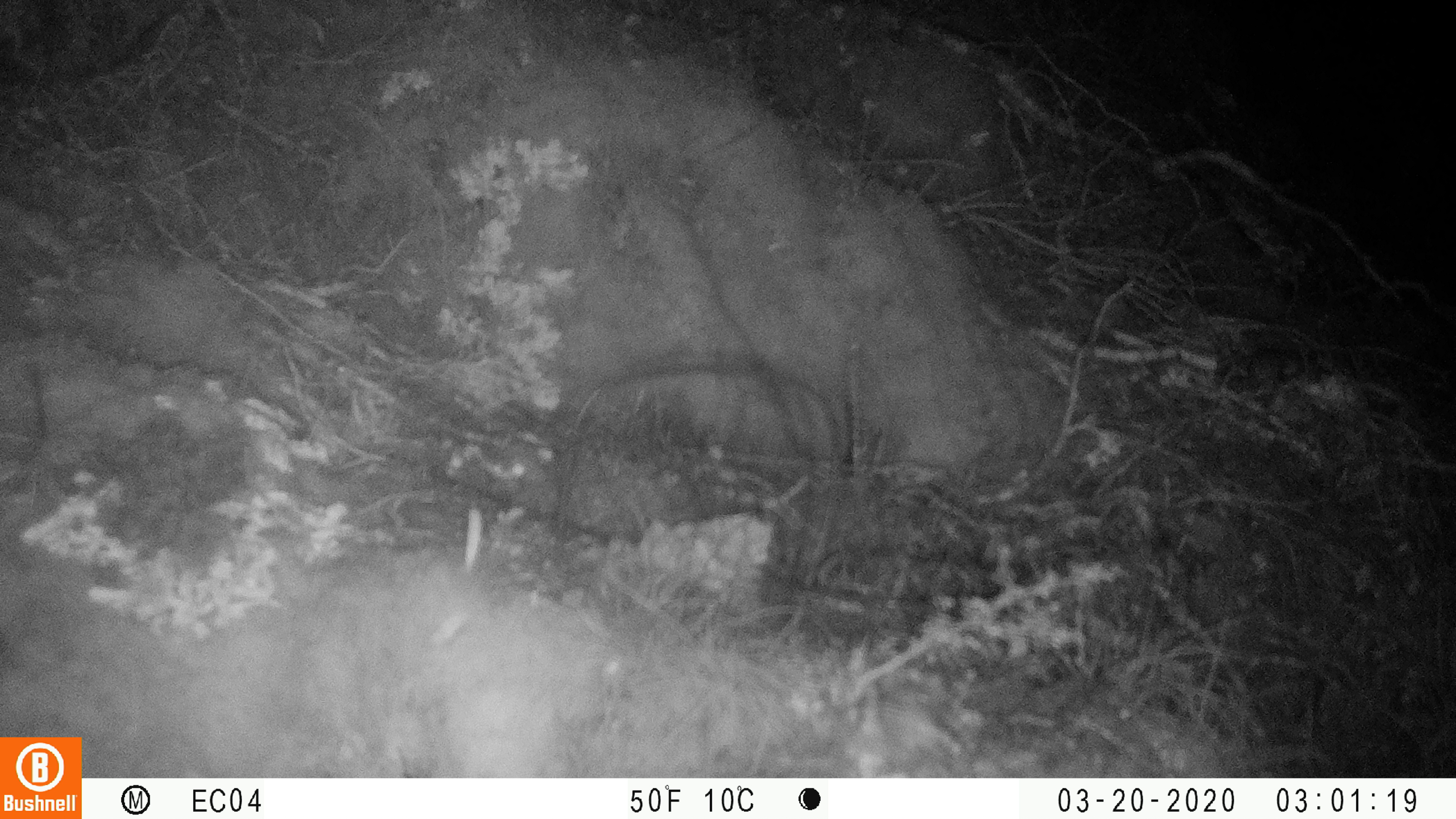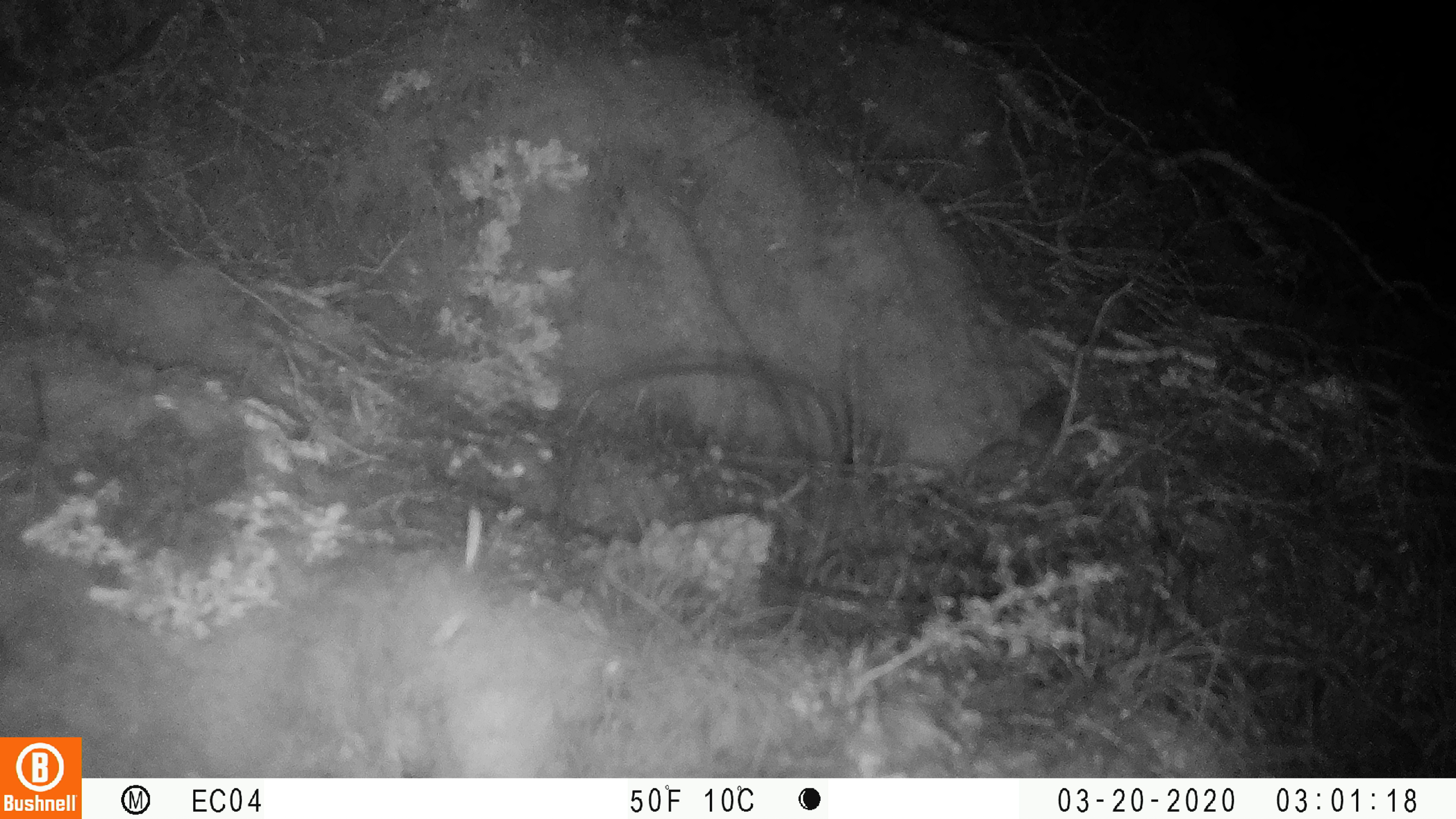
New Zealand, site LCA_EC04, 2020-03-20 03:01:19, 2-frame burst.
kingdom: Animalia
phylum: Chordata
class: Mammalia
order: Rodentia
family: Muridae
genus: Mus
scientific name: Mus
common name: mouse